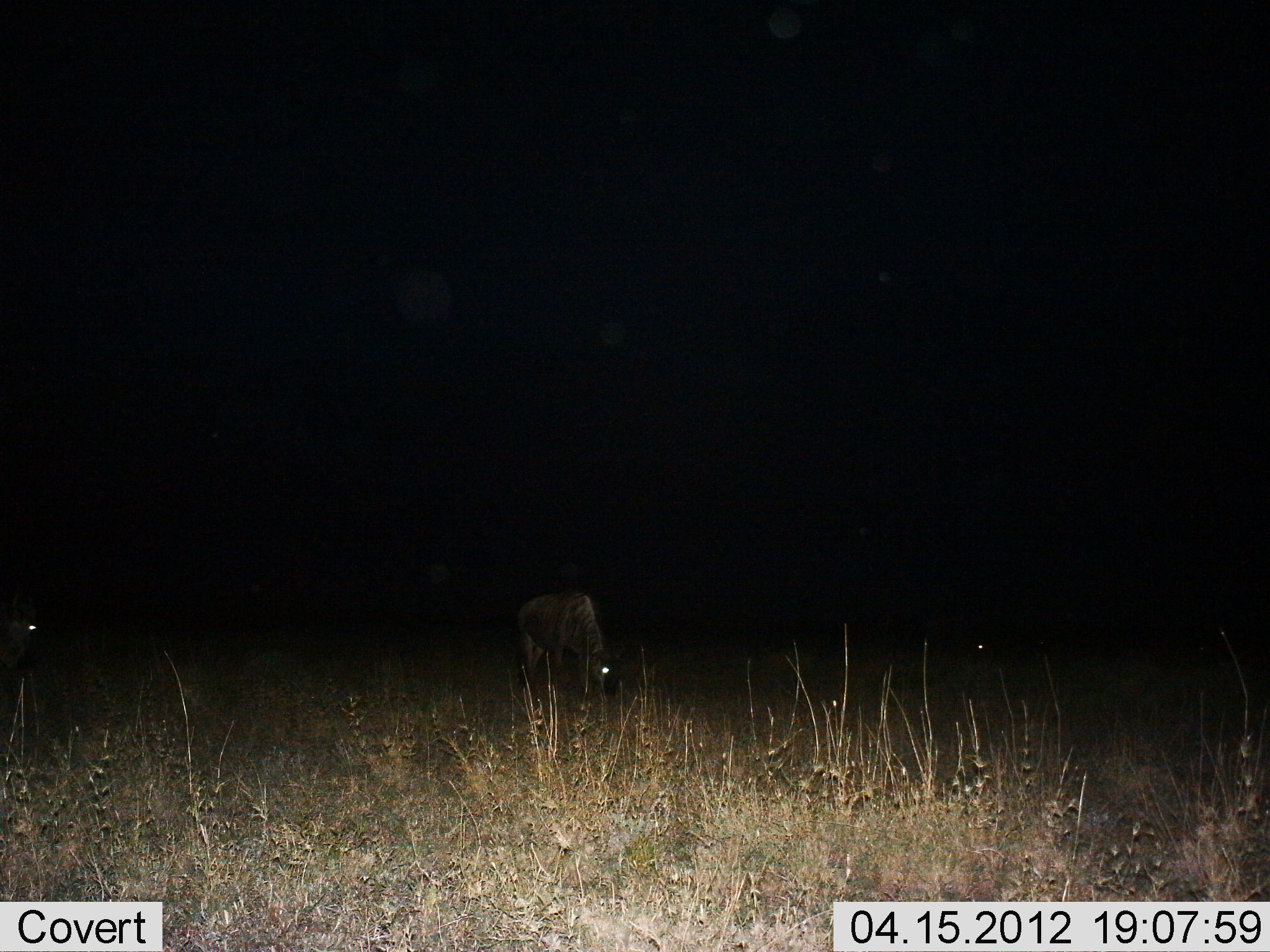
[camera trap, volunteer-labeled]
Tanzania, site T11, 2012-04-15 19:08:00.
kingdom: Animalia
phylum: Chordata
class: Mammalia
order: Artiodactyla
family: Bovidae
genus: Connochaetes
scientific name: Connochaetes taurinus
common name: blue wildebeest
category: wildebeest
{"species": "wildebeest (blue wildebeest) (Connochaetes taurinus)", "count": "2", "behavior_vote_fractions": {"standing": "43%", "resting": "10%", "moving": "0%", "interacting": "0%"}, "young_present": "0%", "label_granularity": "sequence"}